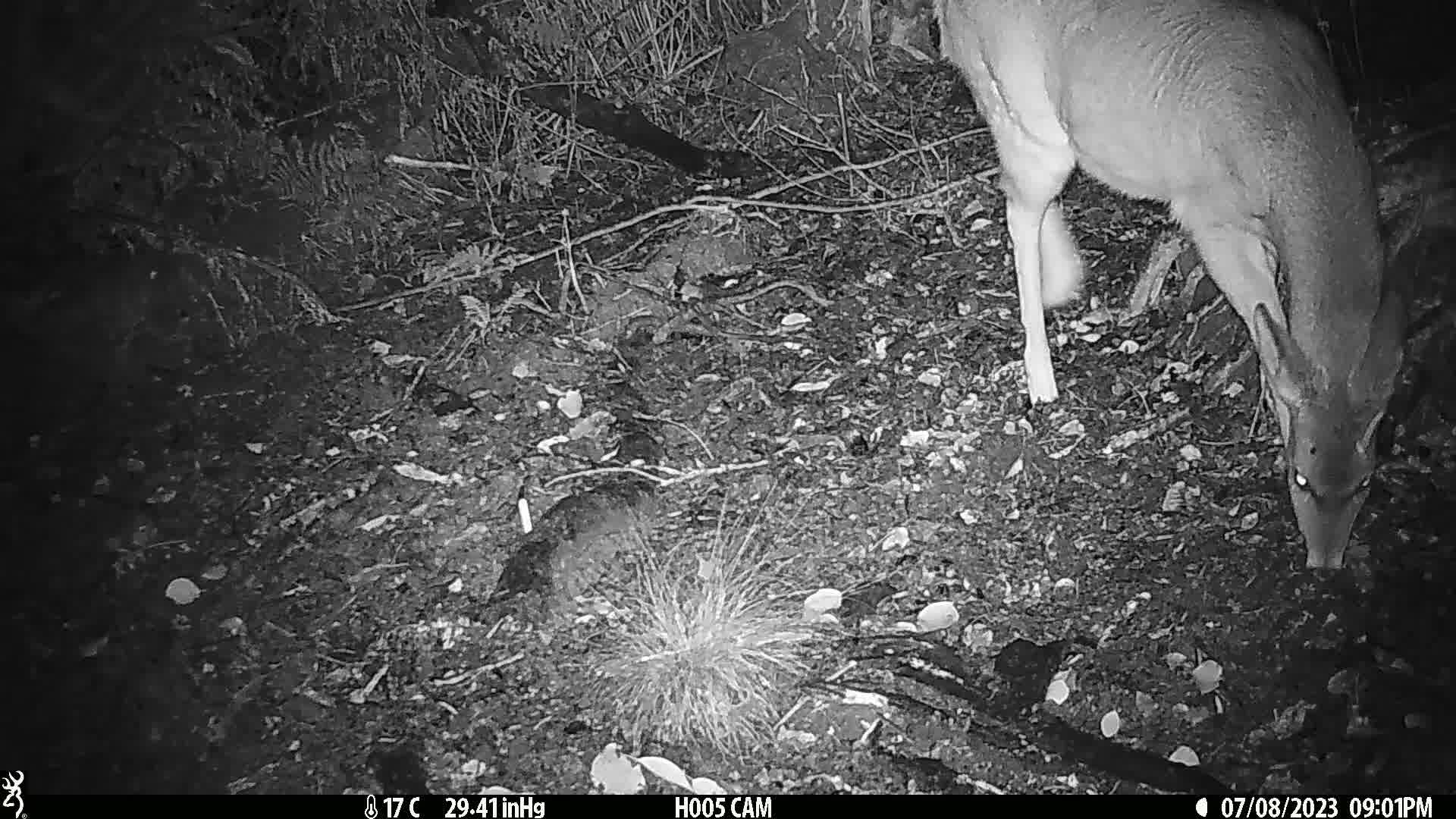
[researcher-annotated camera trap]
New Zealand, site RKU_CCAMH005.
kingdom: Animalia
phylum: Chordata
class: Mammalia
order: Artiodactyla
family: Cervidae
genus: Odocoileus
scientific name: Odocoileus virginianus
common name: white-tailed deer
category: white tailed deer